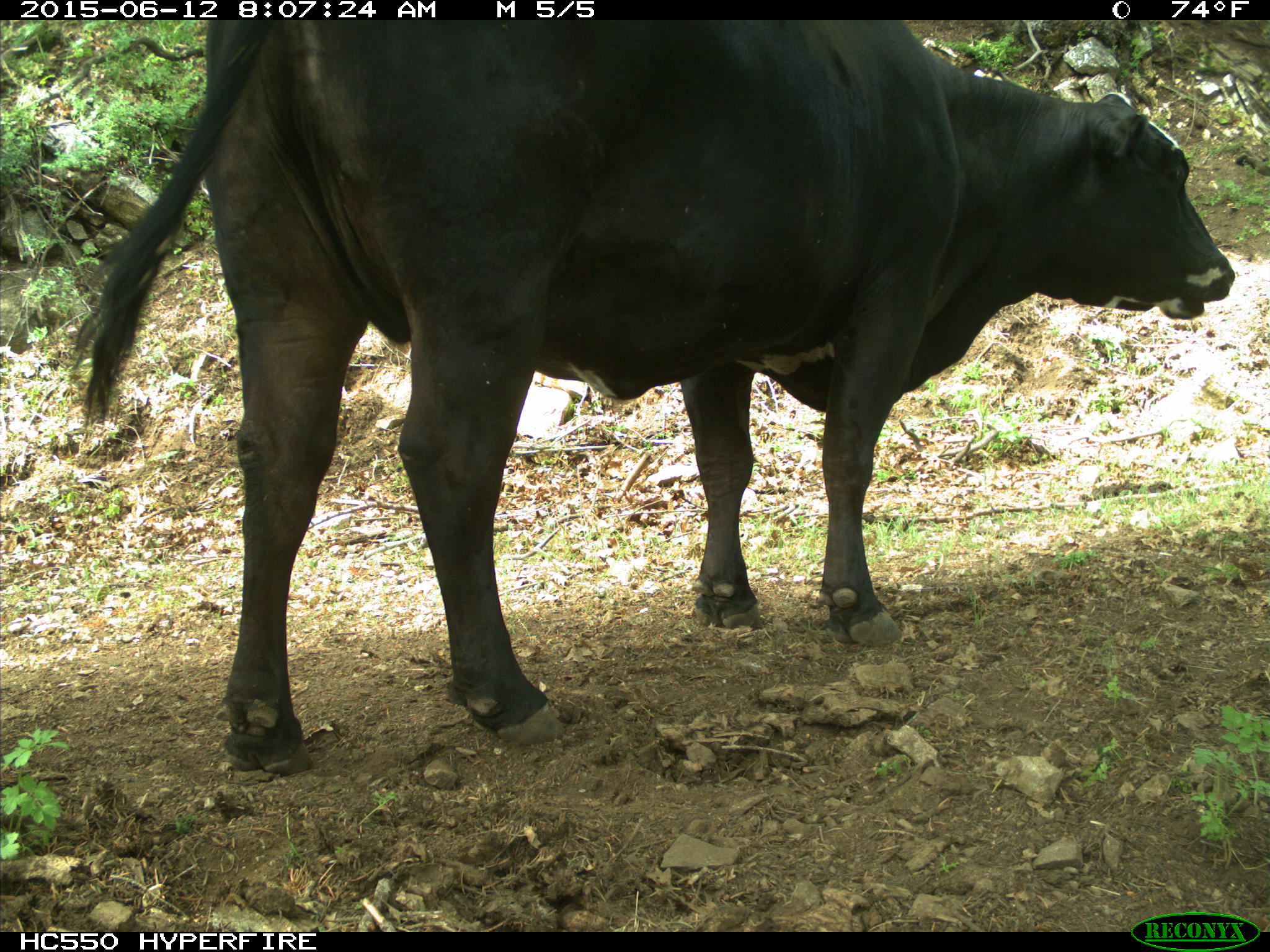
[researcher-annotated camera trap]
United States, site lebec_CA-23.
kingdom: Animalia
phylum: Chordata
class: Mammalia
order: Artiodactyla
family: Bovidae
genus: Bos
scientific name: Bos taurus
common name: domestic cow